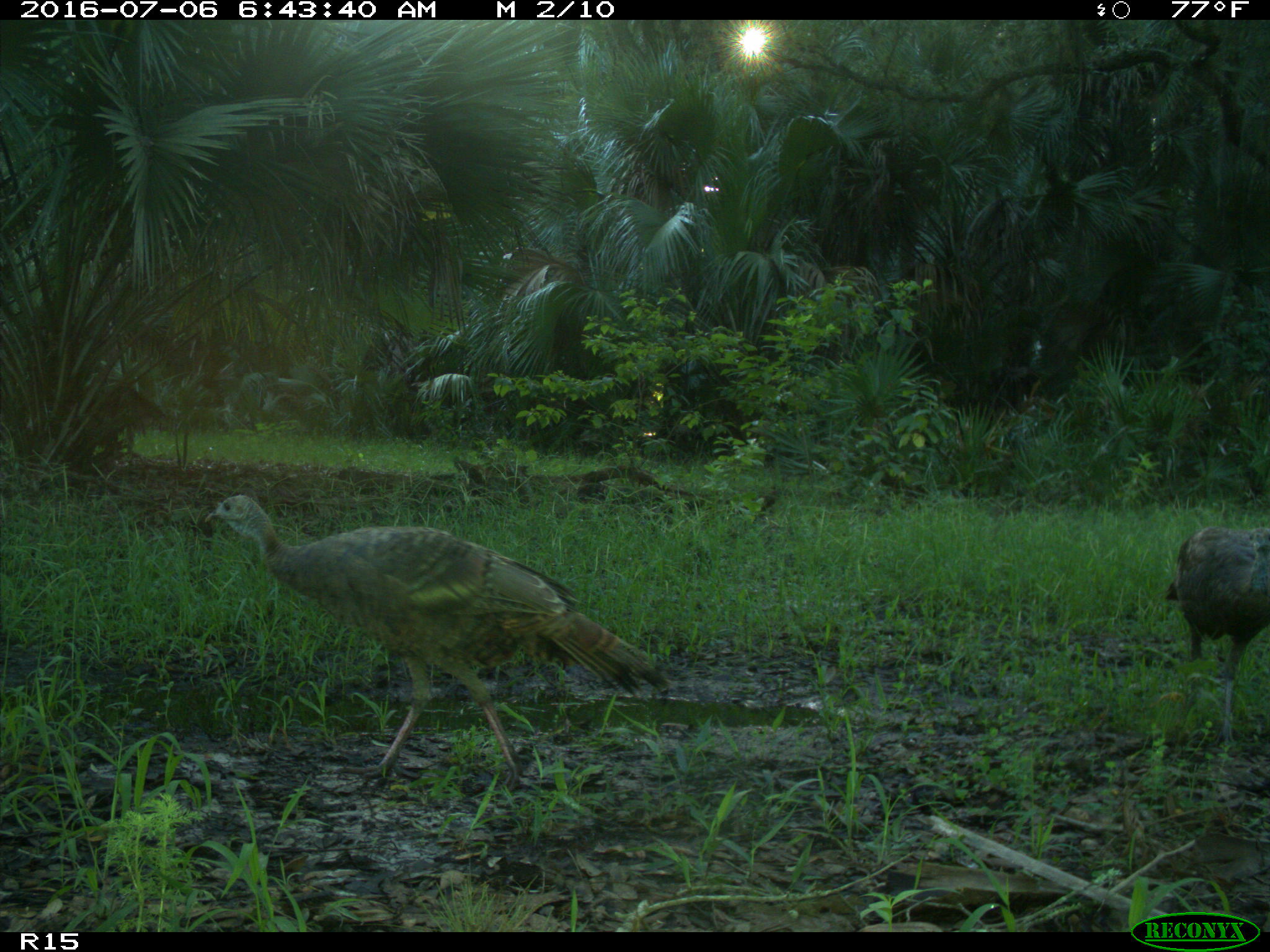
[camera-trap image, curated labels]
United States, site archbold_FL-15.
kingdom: Animalia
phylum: Chordata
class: Aves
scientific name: Aves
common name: birds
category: unidentified bird